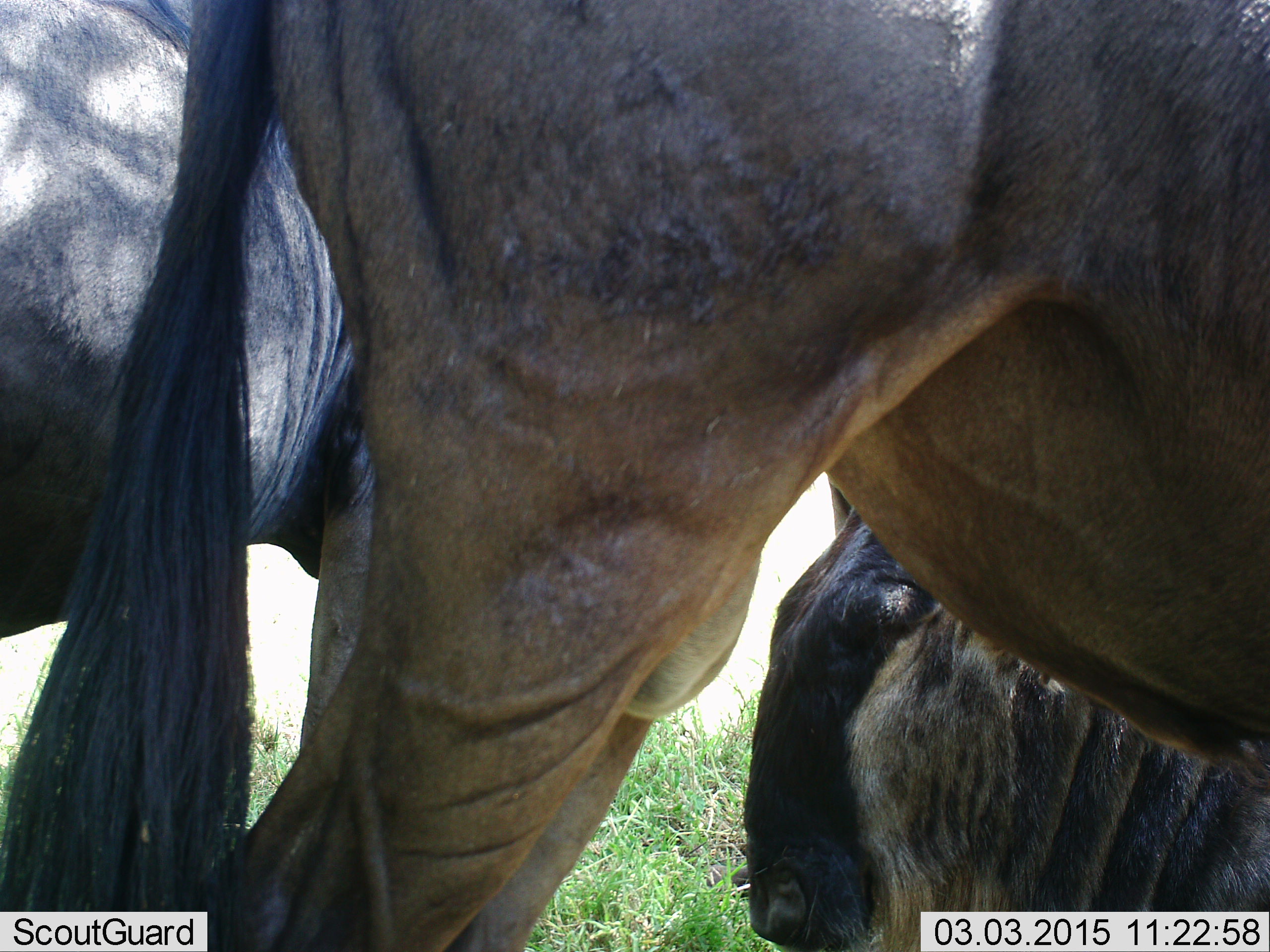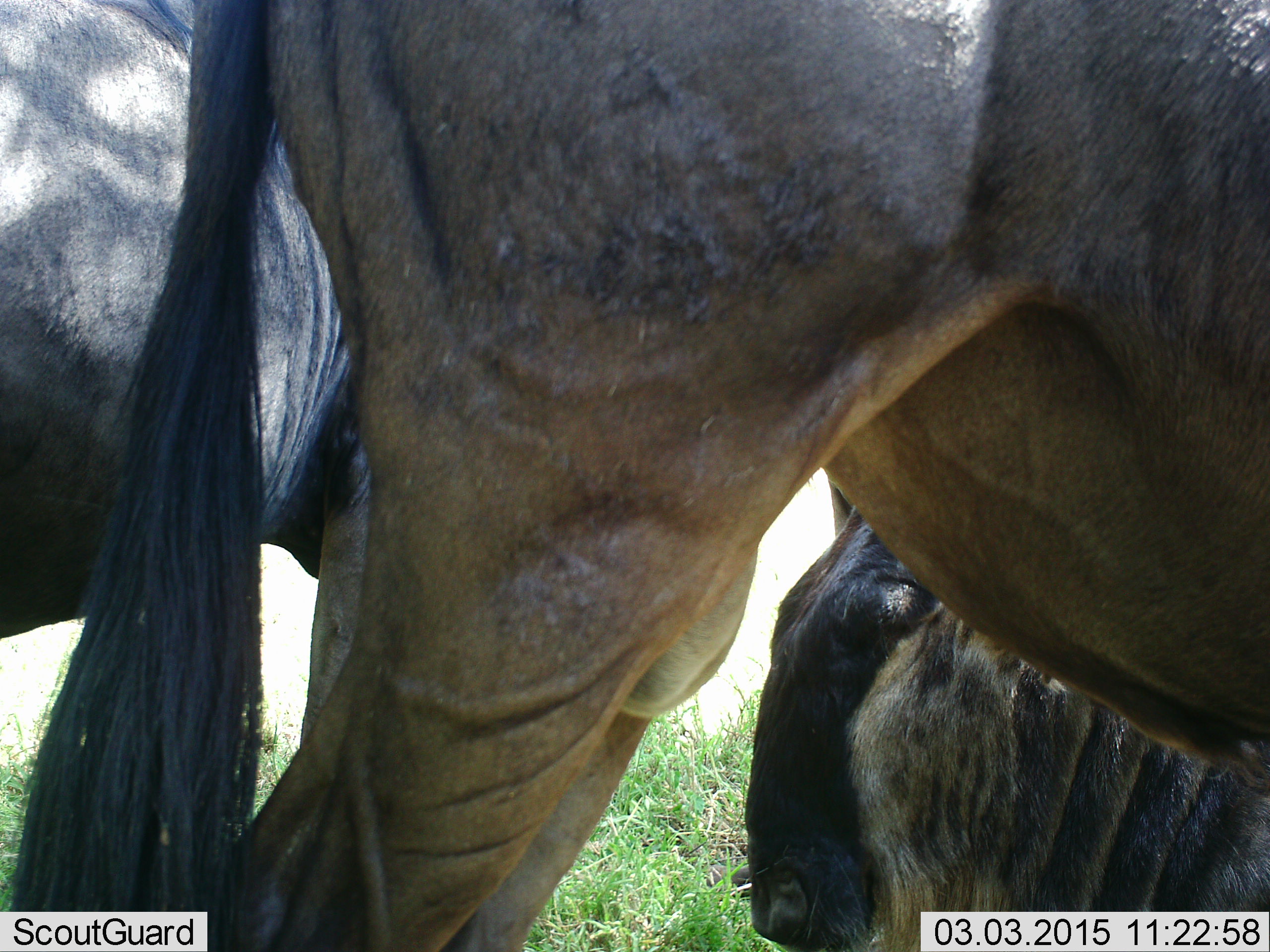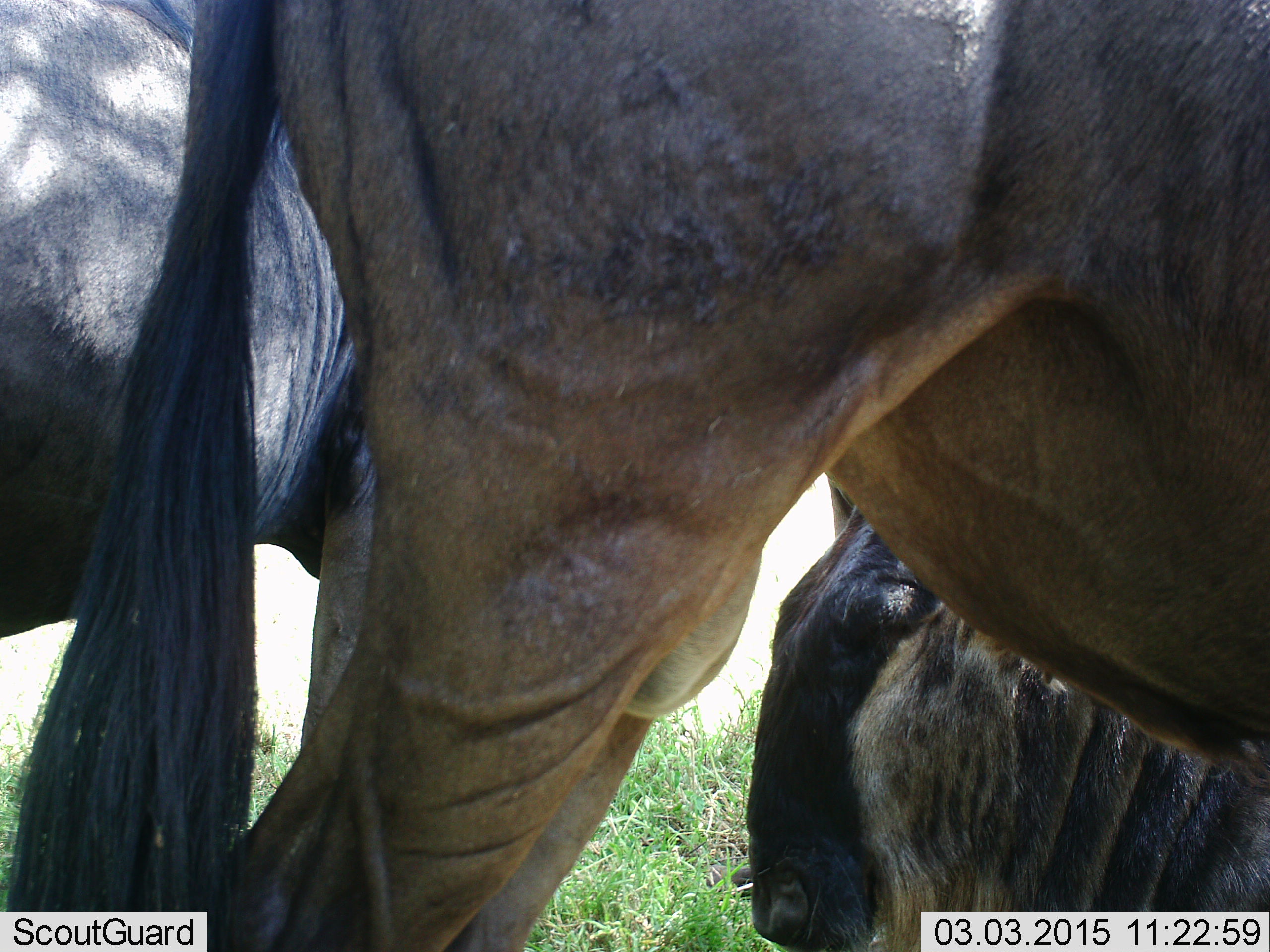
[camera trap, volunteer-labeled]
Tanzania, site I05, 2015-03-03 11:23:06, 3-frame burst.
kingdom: Animalia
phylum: Chordata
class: Mammalia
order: Artiodactyla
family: Bovidae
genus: Connochaetes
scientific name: Connochaetes taurinus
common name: blue wildebeest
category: wildebeest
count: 3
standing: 100%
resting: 70%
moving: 0%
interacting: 0%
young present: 0%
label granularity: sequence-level